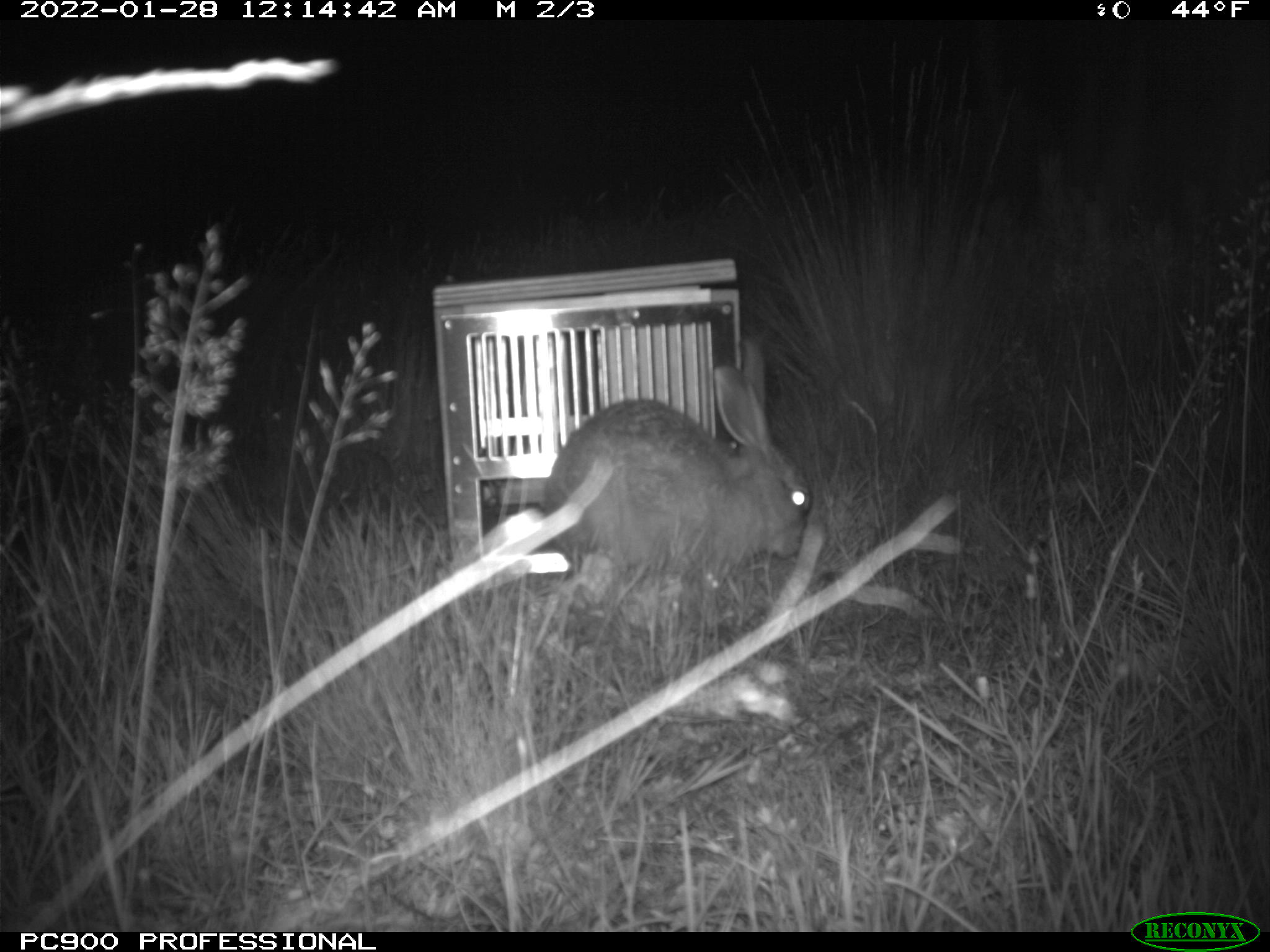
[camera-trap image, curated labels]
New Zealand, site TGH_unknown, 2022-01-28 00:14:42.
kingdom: Animalia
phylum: Chordata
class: Mammalia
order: Lagomorpha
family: Leporidae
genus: Lepus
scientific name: Lepus europaeus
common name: brown hare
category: hare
Hare (brown hare) (Lepus europaeus).